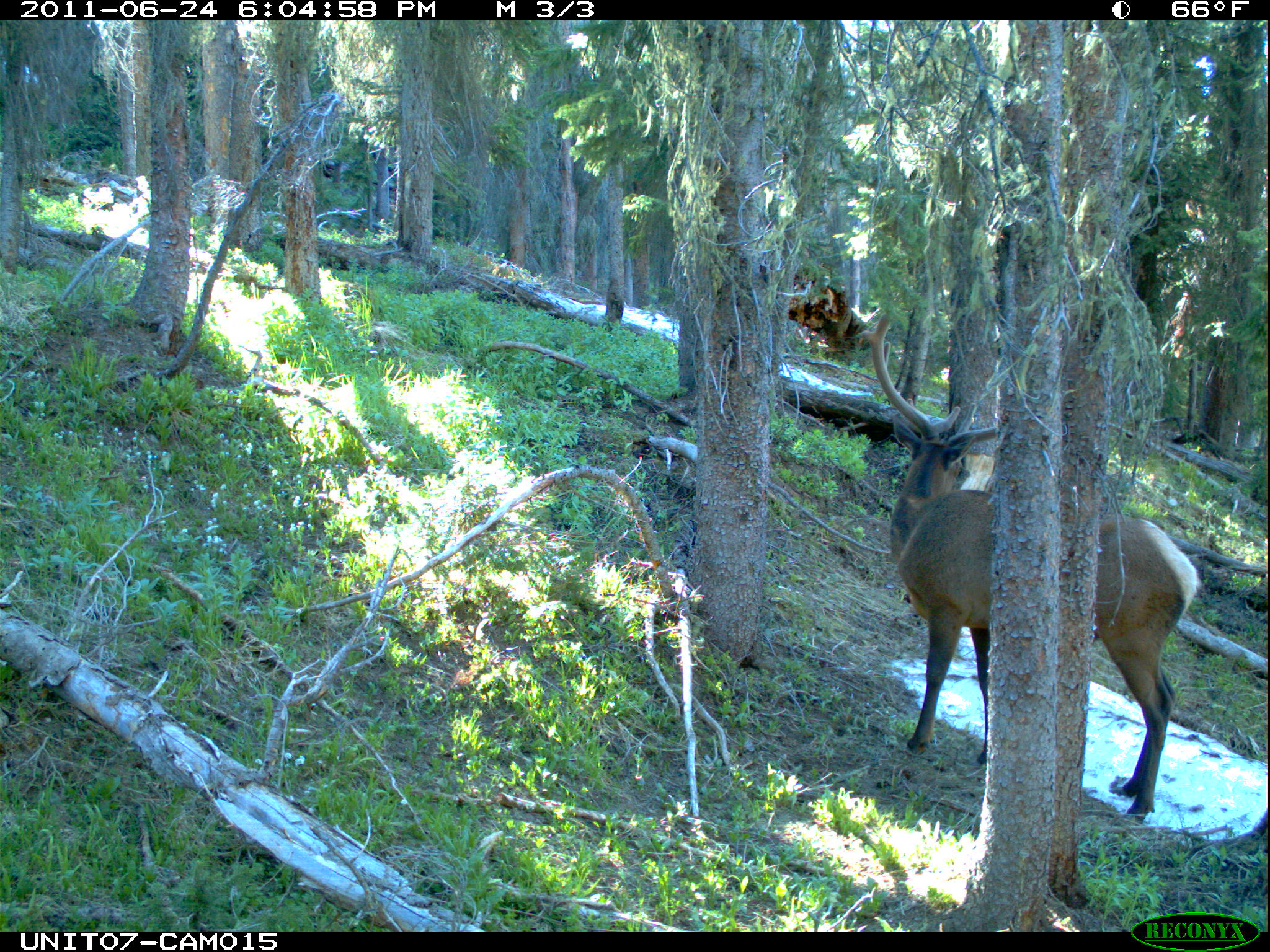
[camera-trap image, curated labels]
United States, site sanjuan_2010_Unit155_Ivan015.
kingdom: Animalia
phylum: Chordata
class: Mammalia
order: Artiodactyla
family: Cervidae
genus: Cervus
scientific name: Cervus elaphus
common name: red deer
Cervus elaphus (red deer).